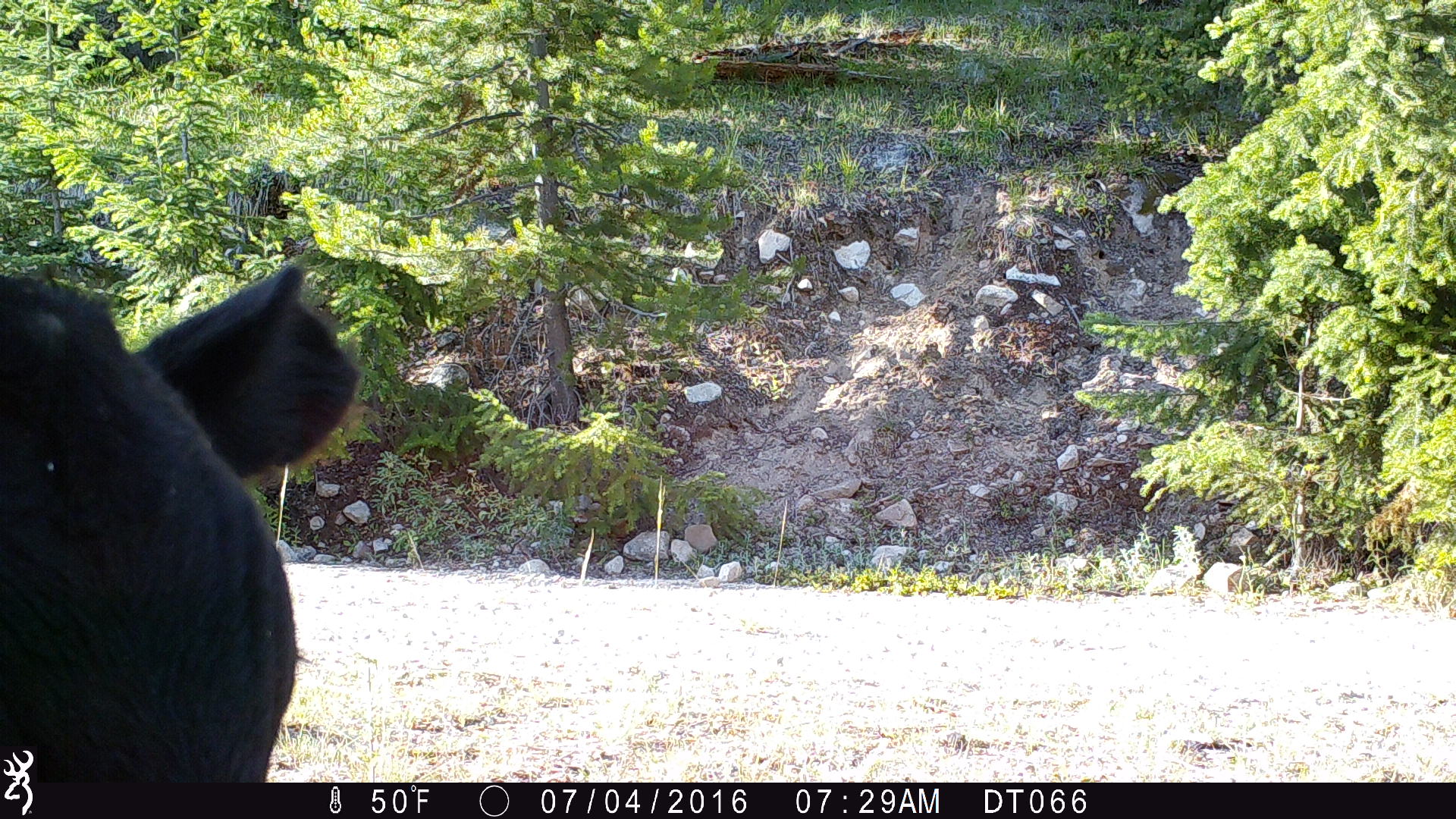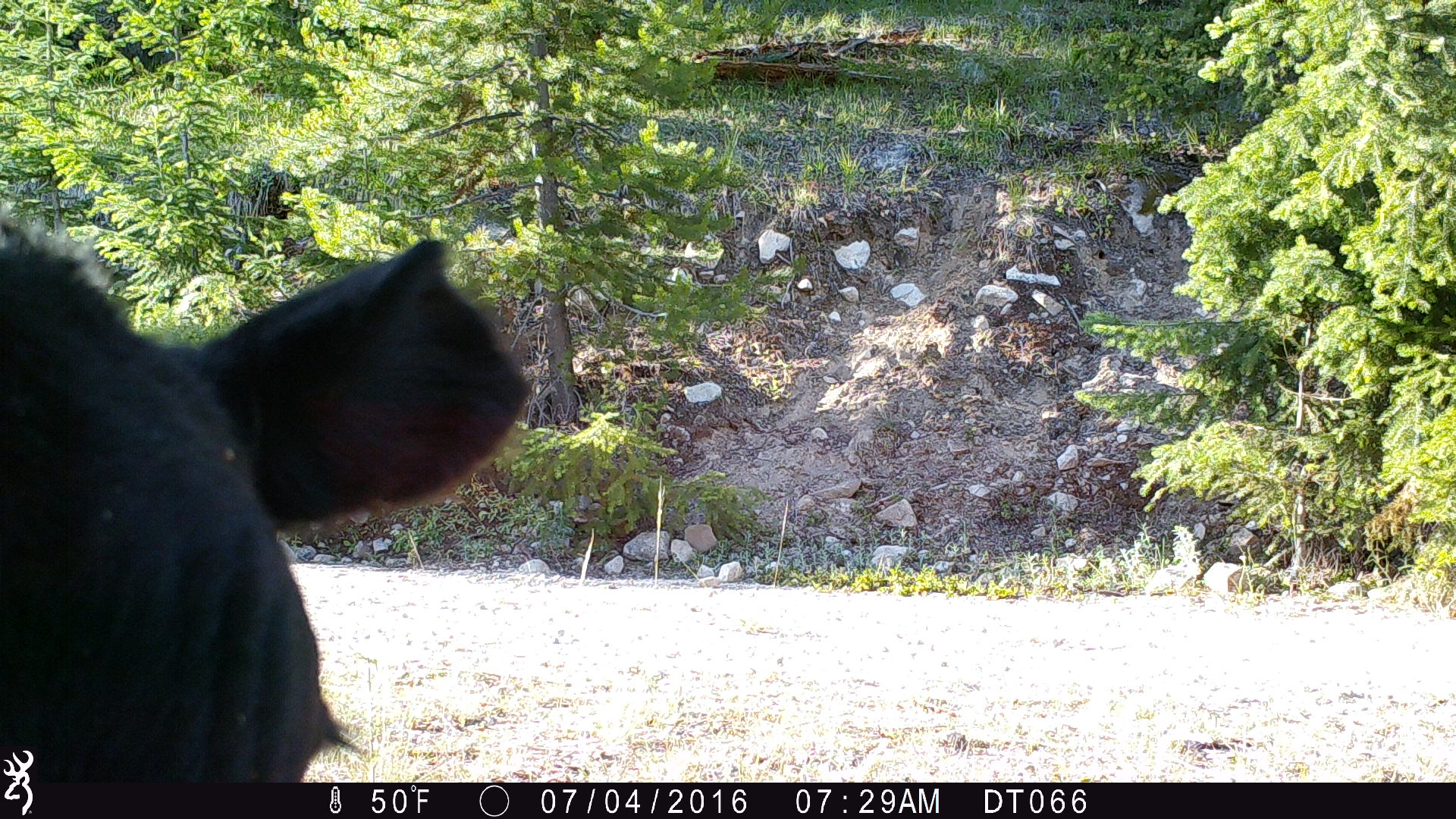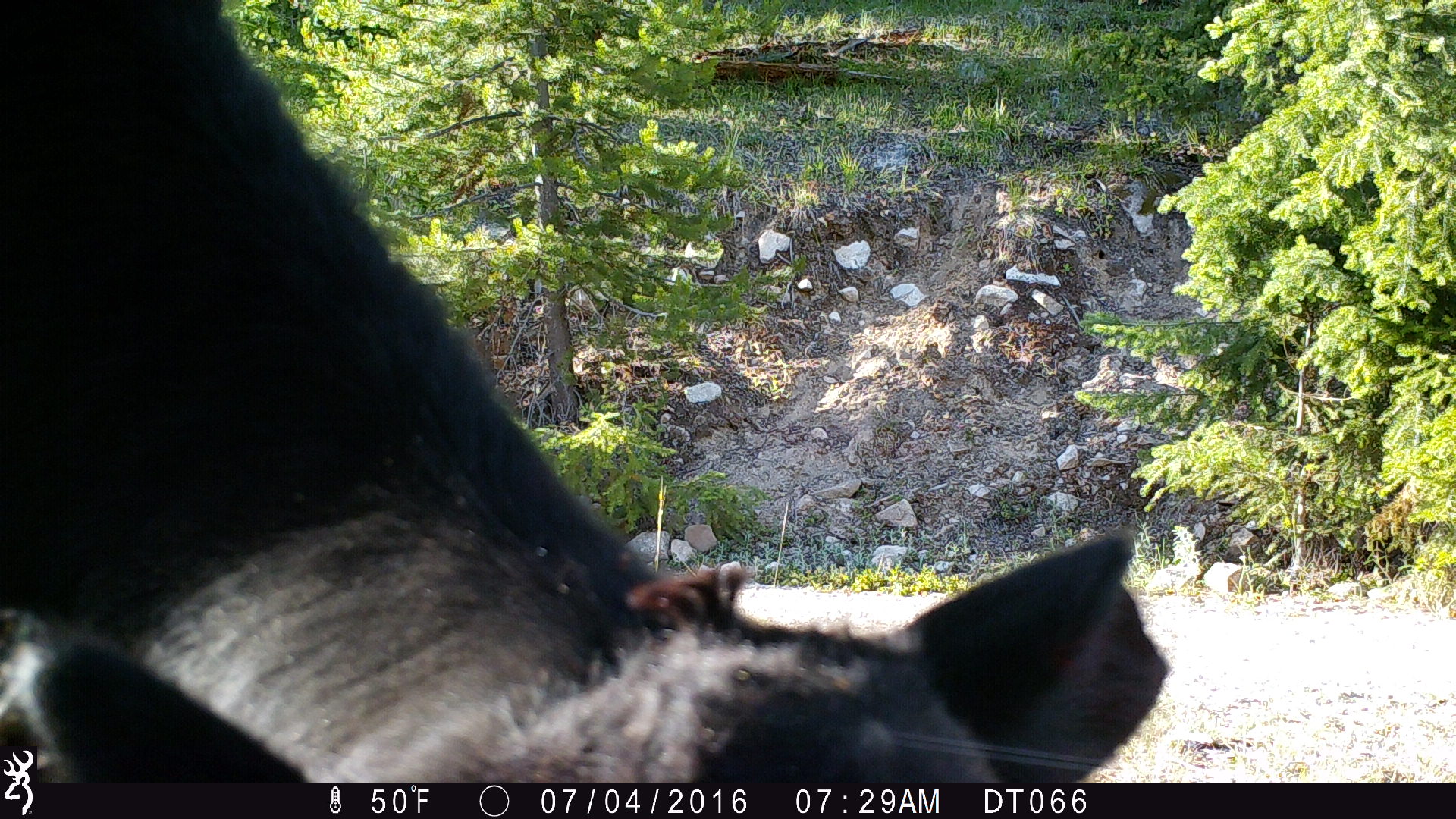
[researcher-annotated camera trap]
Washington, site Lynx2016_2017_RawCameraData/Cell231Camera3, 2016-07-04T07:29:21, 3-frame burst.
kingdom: Animalia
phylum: Chordata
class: Mammalia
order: Artiodactyla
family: Bovidae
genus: Bos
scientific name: Bos taurus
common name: domestic cattle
Domestic cattle (Bos taurus). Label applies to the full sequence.